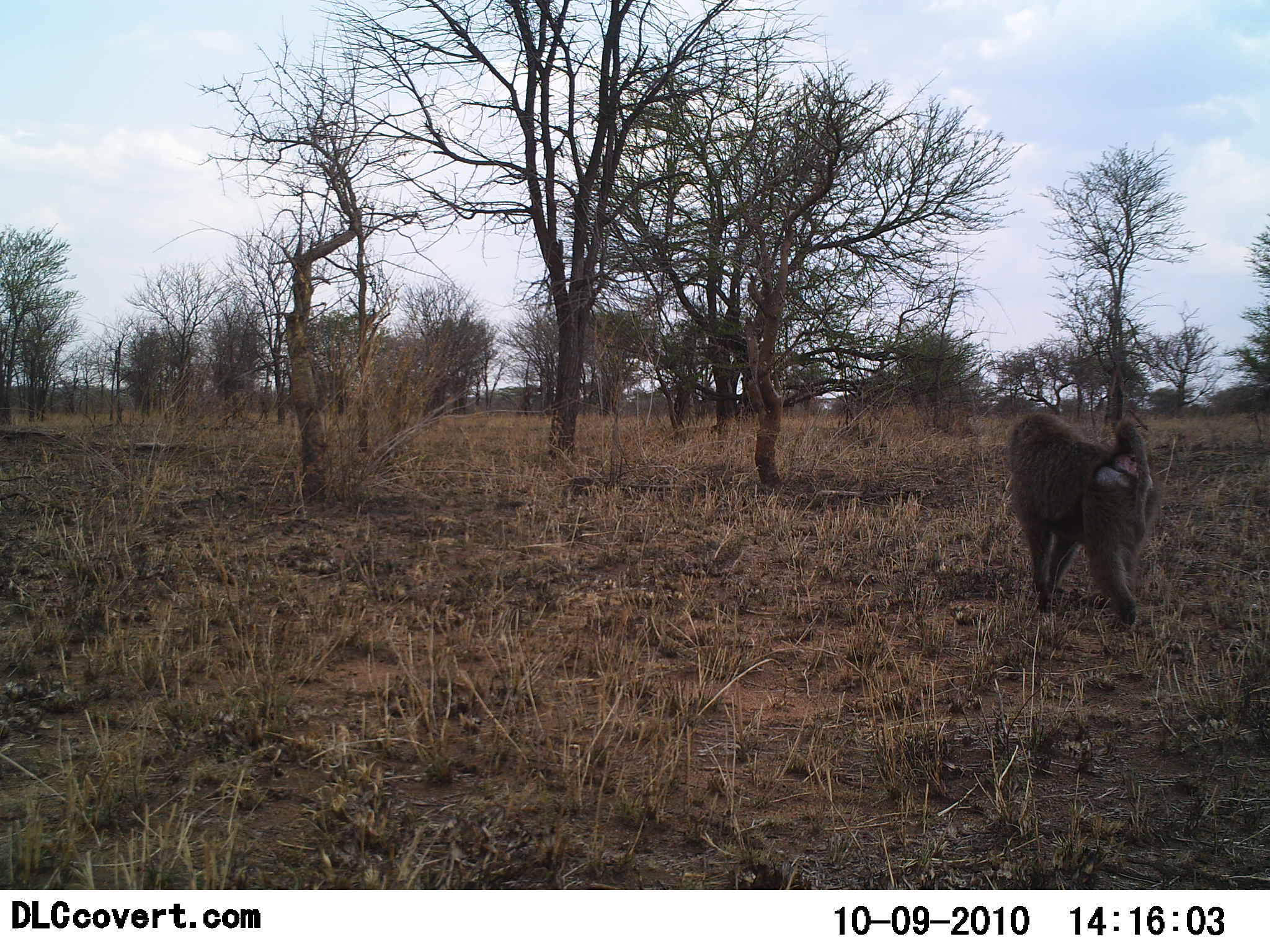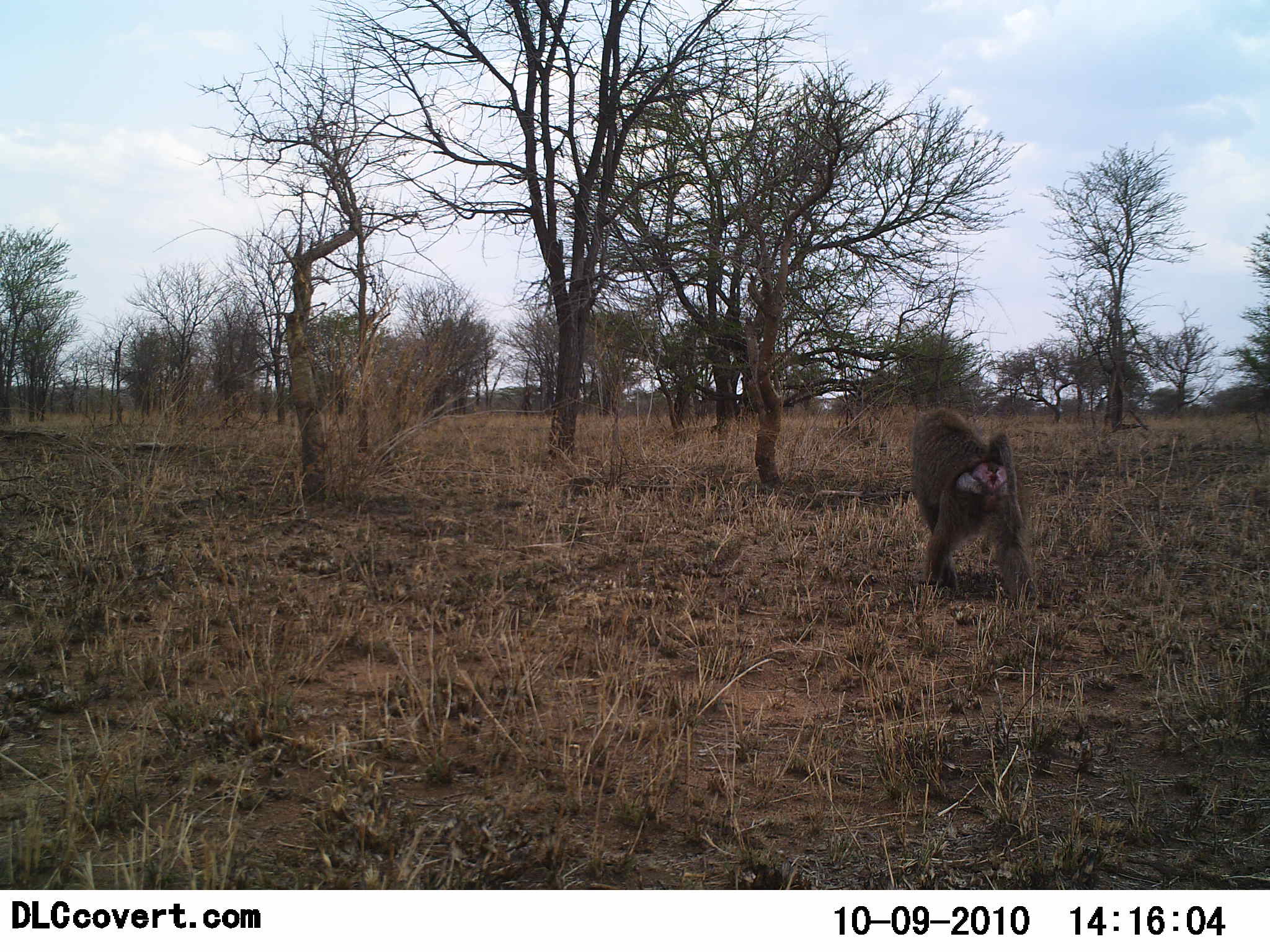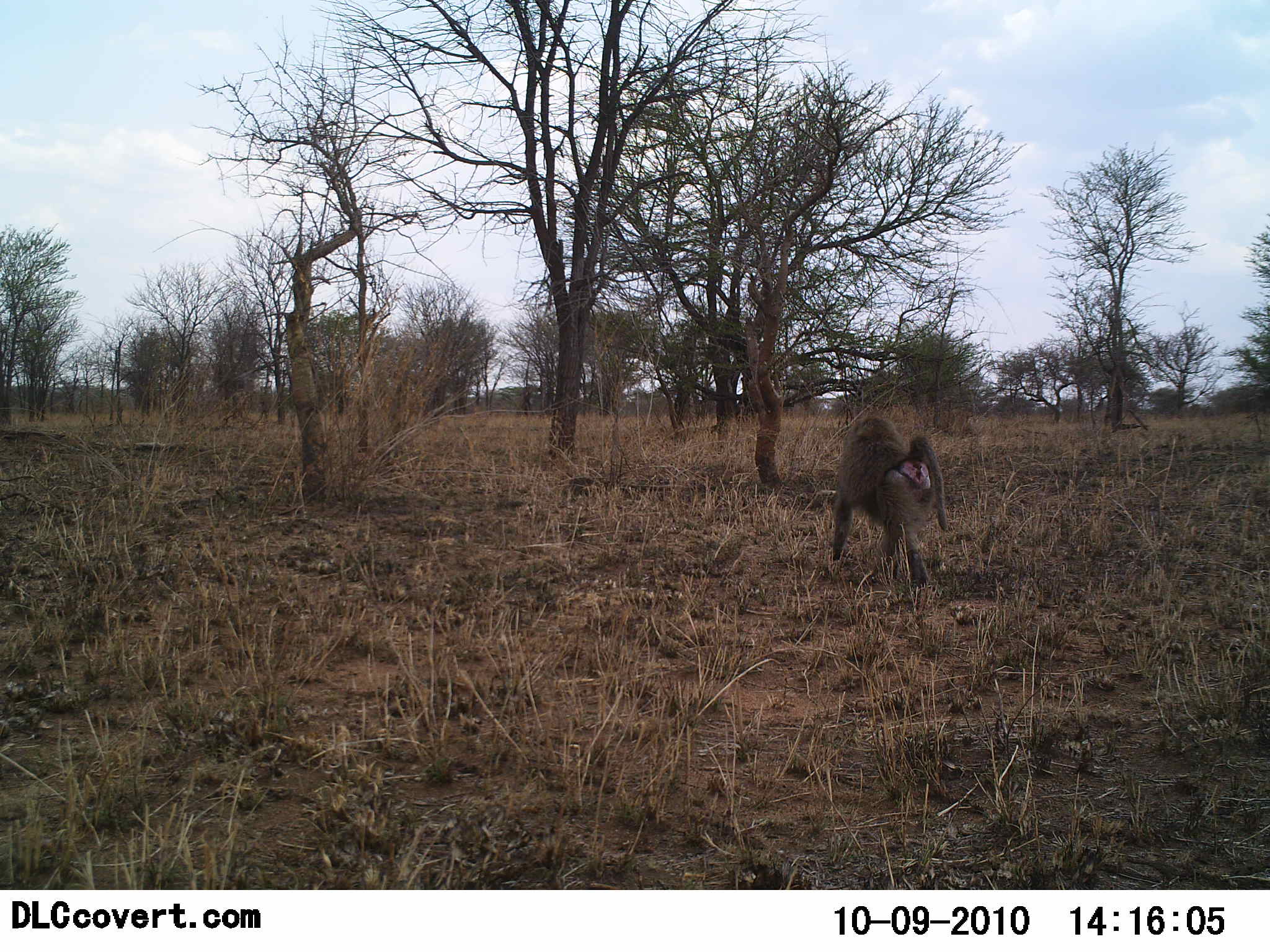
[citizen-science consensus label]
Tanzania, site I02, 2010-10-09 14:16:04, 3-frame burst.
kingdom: Animalia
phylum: Chordata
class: Mammalia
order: Primates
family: Cercopithecidae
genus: Papio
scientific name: Papio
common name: baboon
Baboon (Papio), count 1. Behavior (volunteer vote fractions): standing 0%, resting 0%, moving 100%, interacting 0%. Young present (vote fraction): 0%. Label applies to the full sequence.